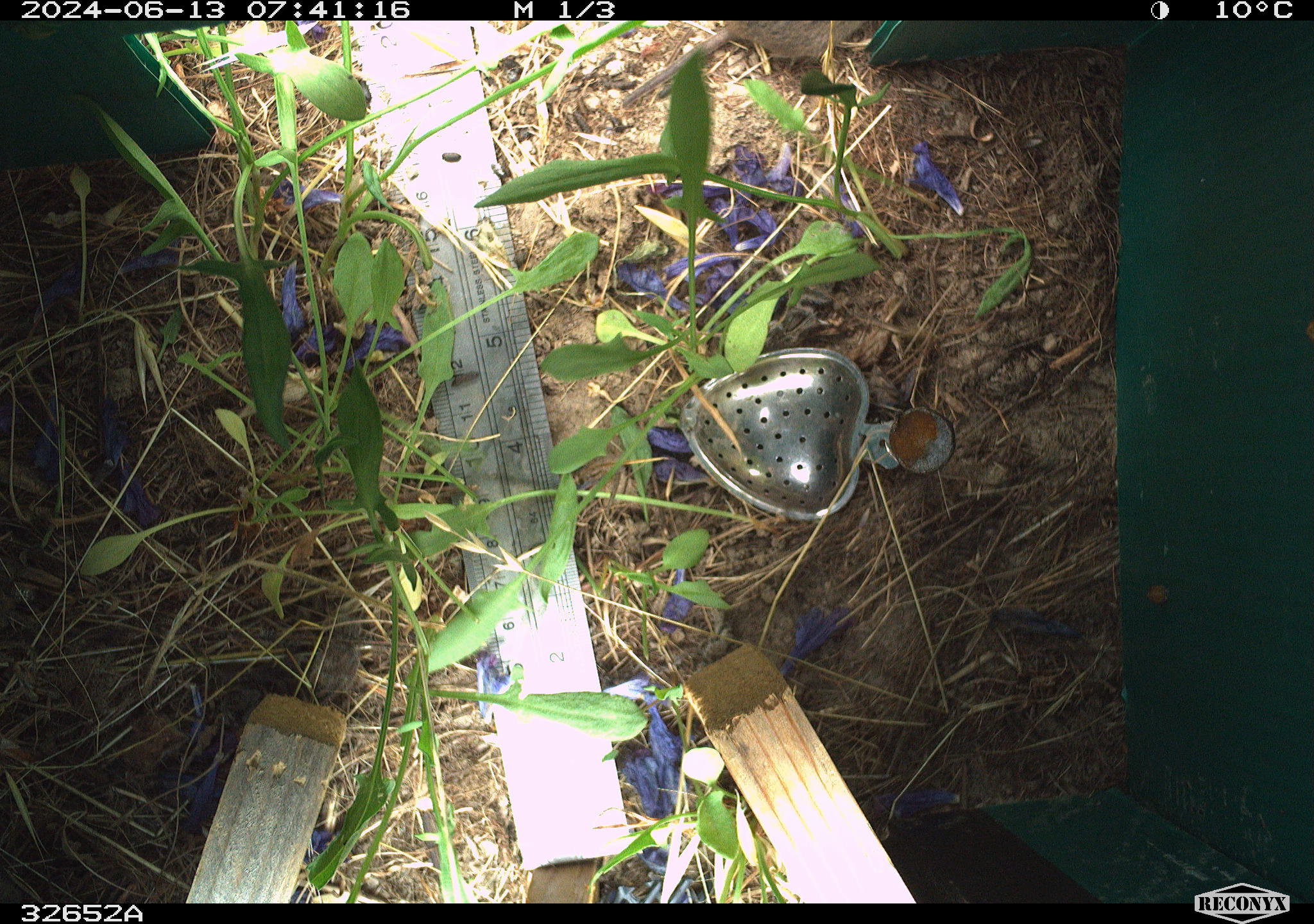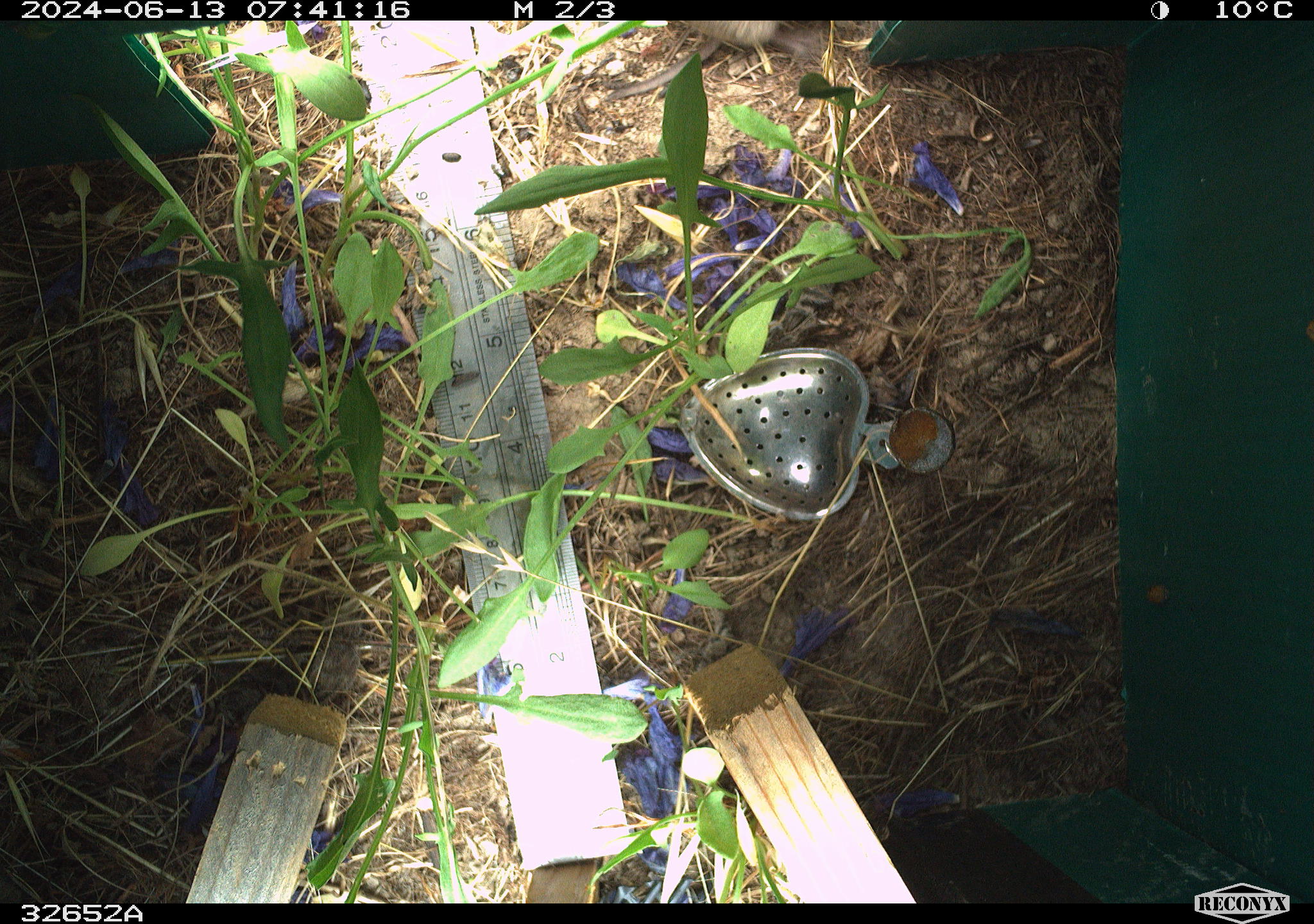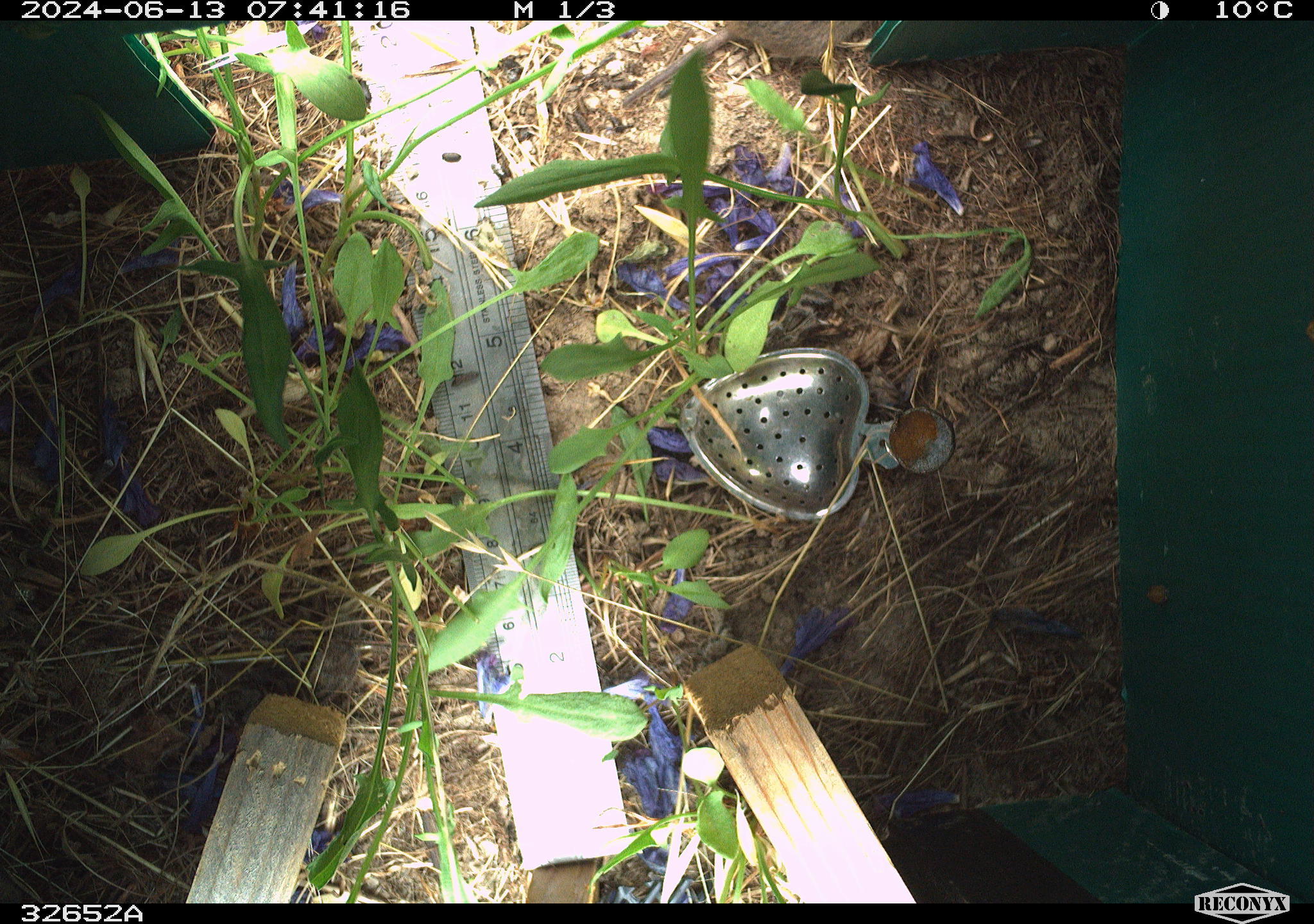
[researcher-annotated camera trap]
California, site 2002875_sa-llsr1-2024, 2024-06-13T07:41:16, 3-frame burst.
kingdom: Animalia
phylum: Chordata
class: Mammalia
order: Rodentia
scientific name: Rodentia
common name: rodent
Rodent (Rodentia).